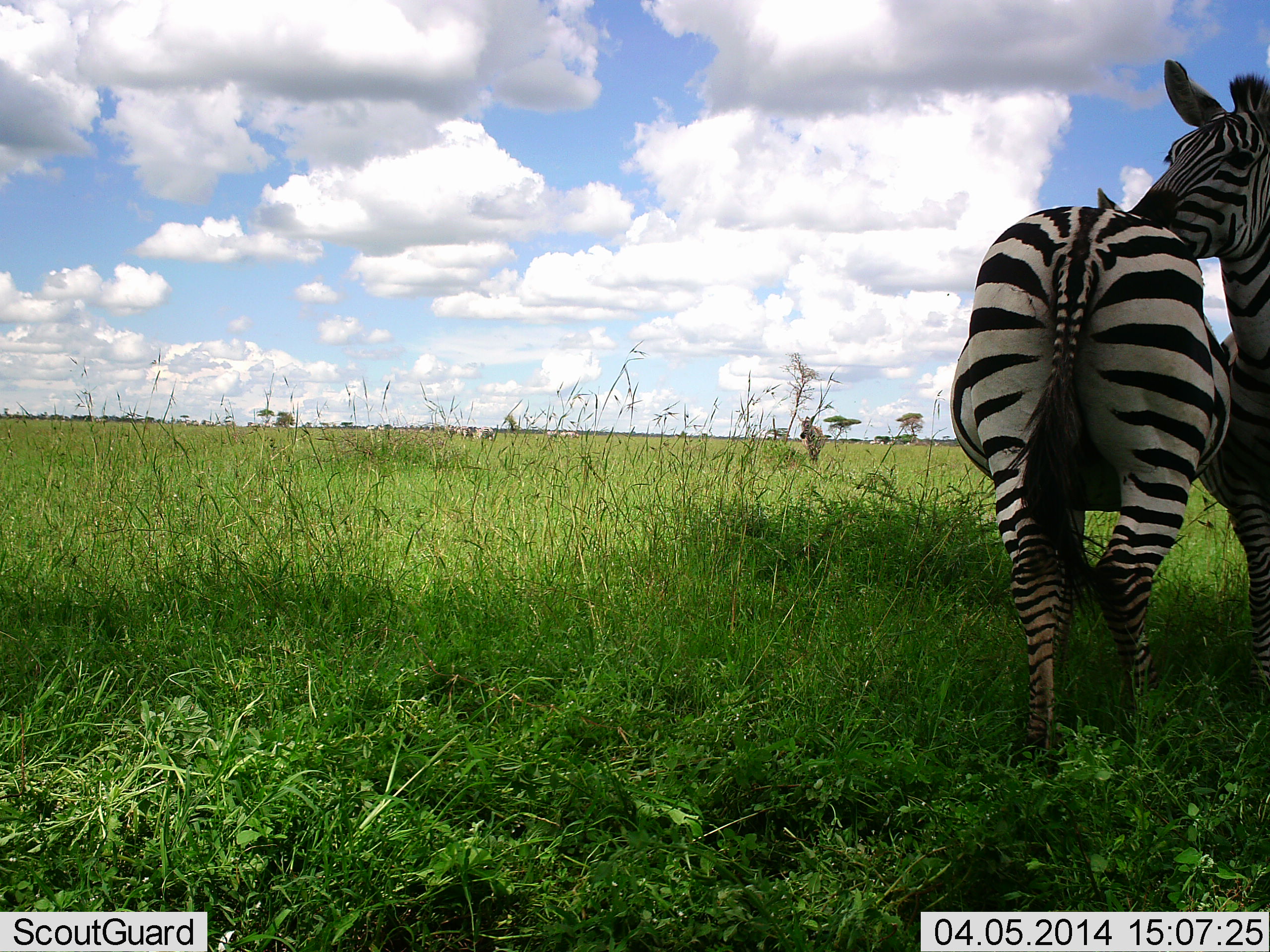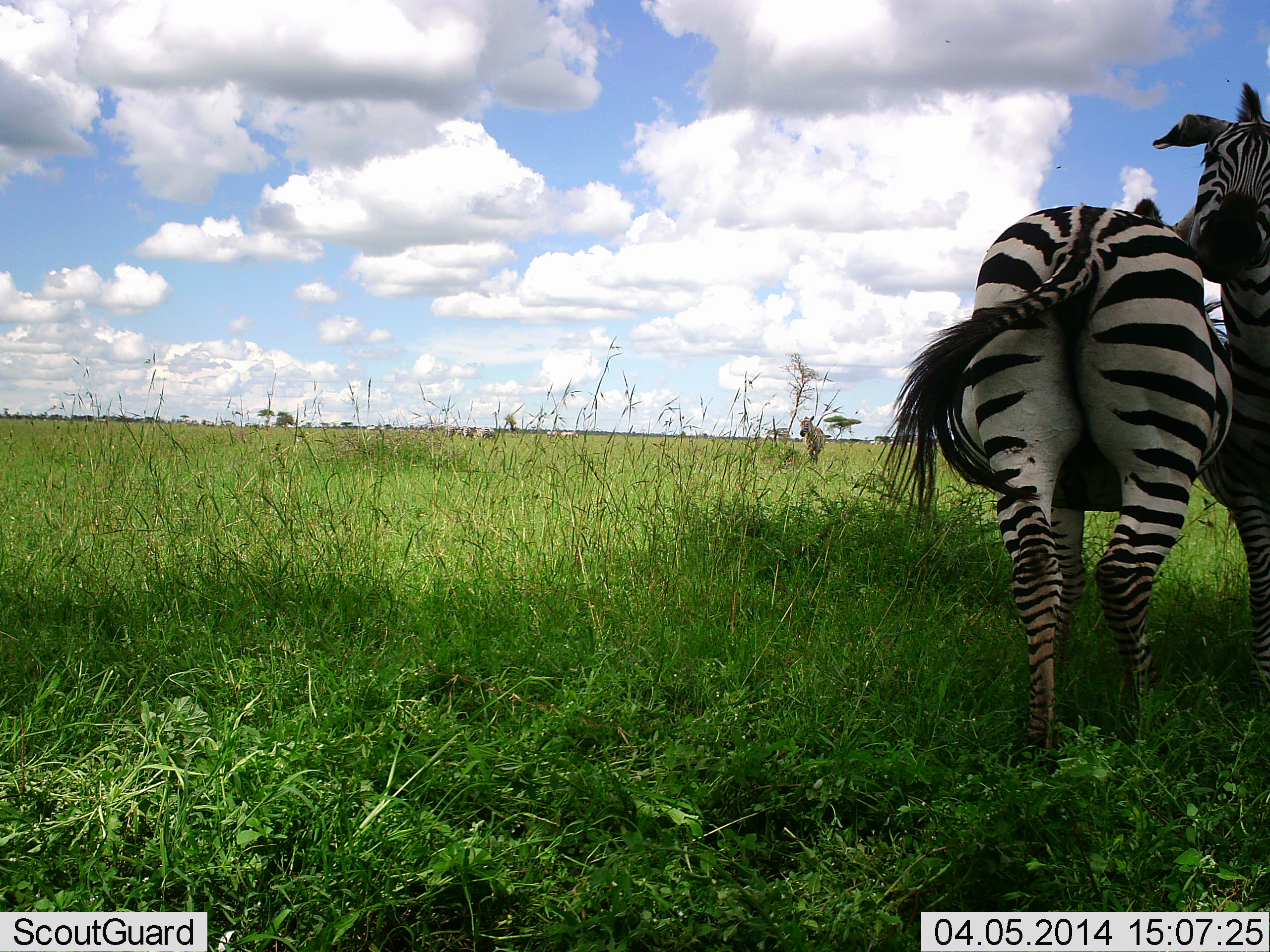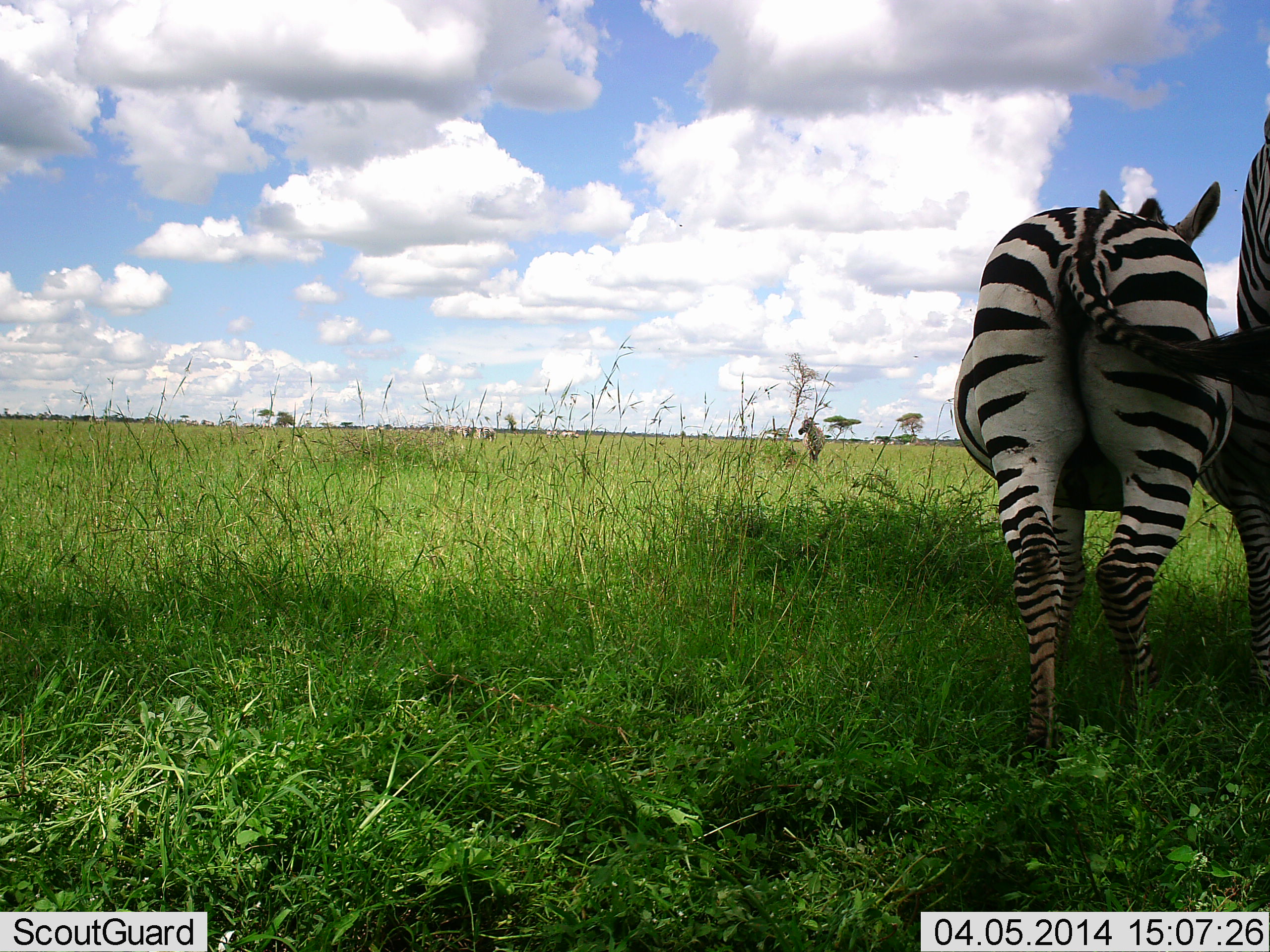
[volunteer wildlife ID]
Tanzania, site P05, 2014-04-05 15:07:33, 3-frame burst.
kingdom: Animalia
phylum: Chordata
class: Mammalia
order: Perissodactyla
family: Equidae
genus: Equus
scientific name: Equus quagga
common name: plains zebra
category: zebra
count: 2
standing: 70%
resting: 0%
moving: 10%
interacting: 70%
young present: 0%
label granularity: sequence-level